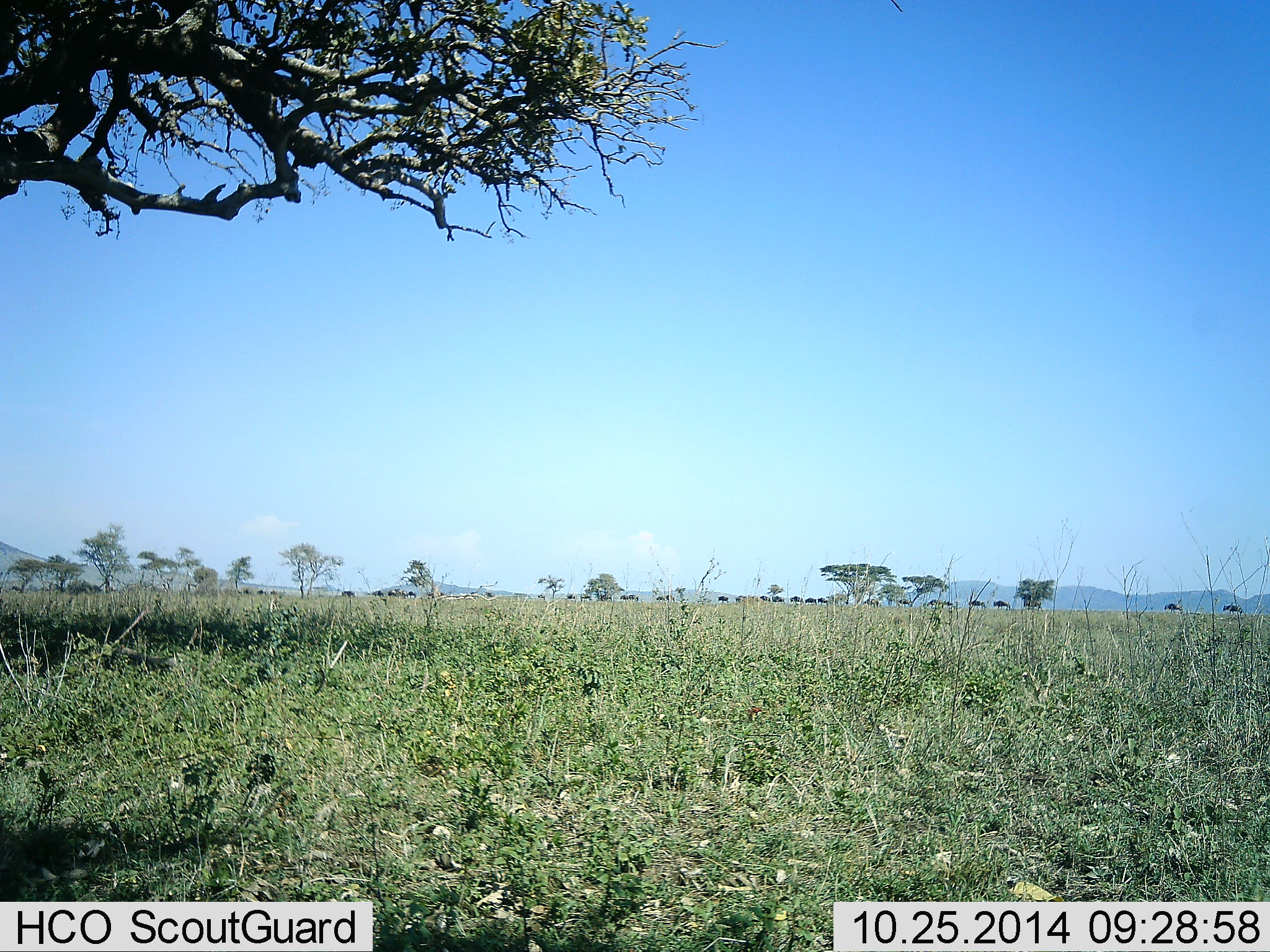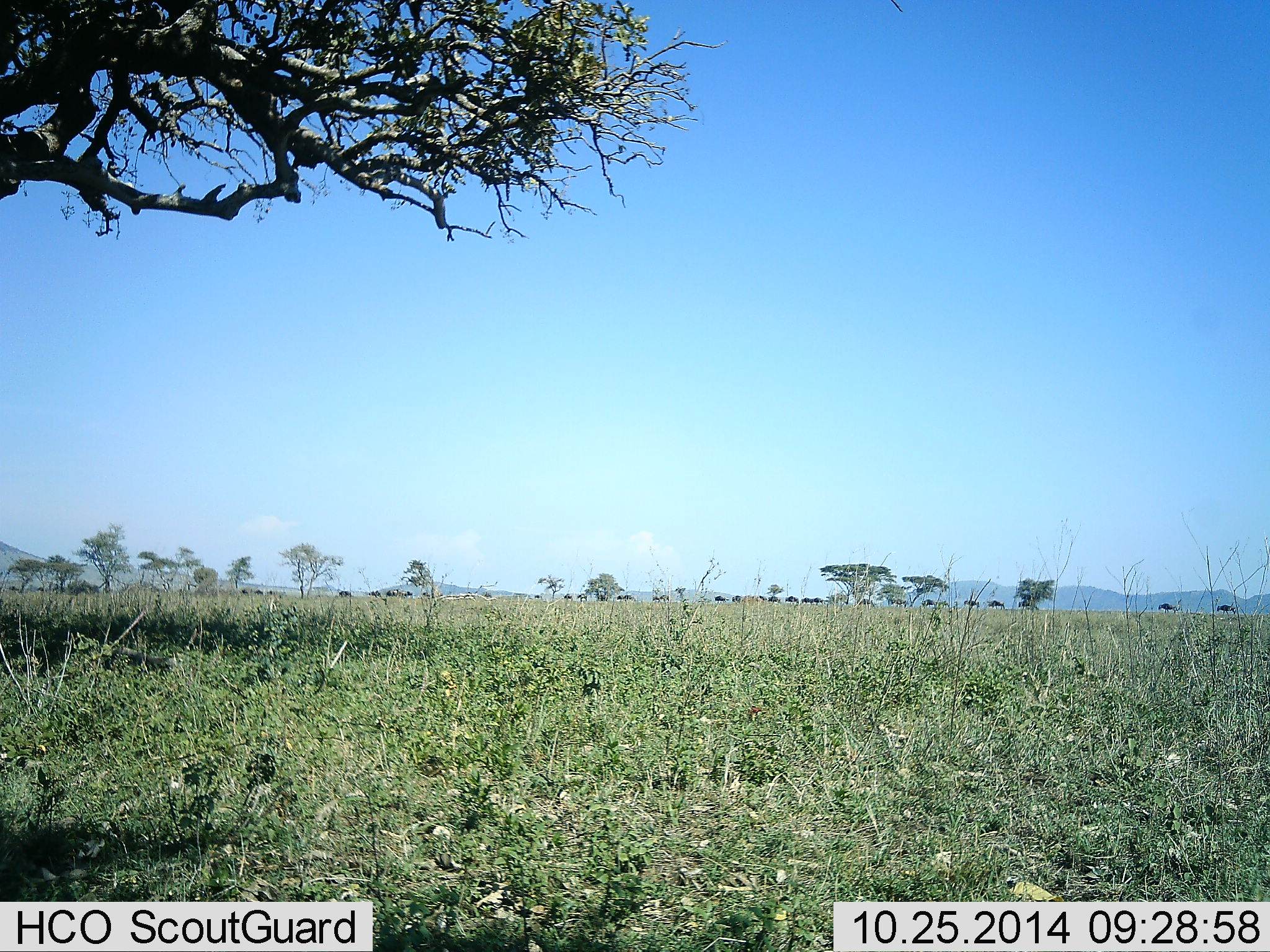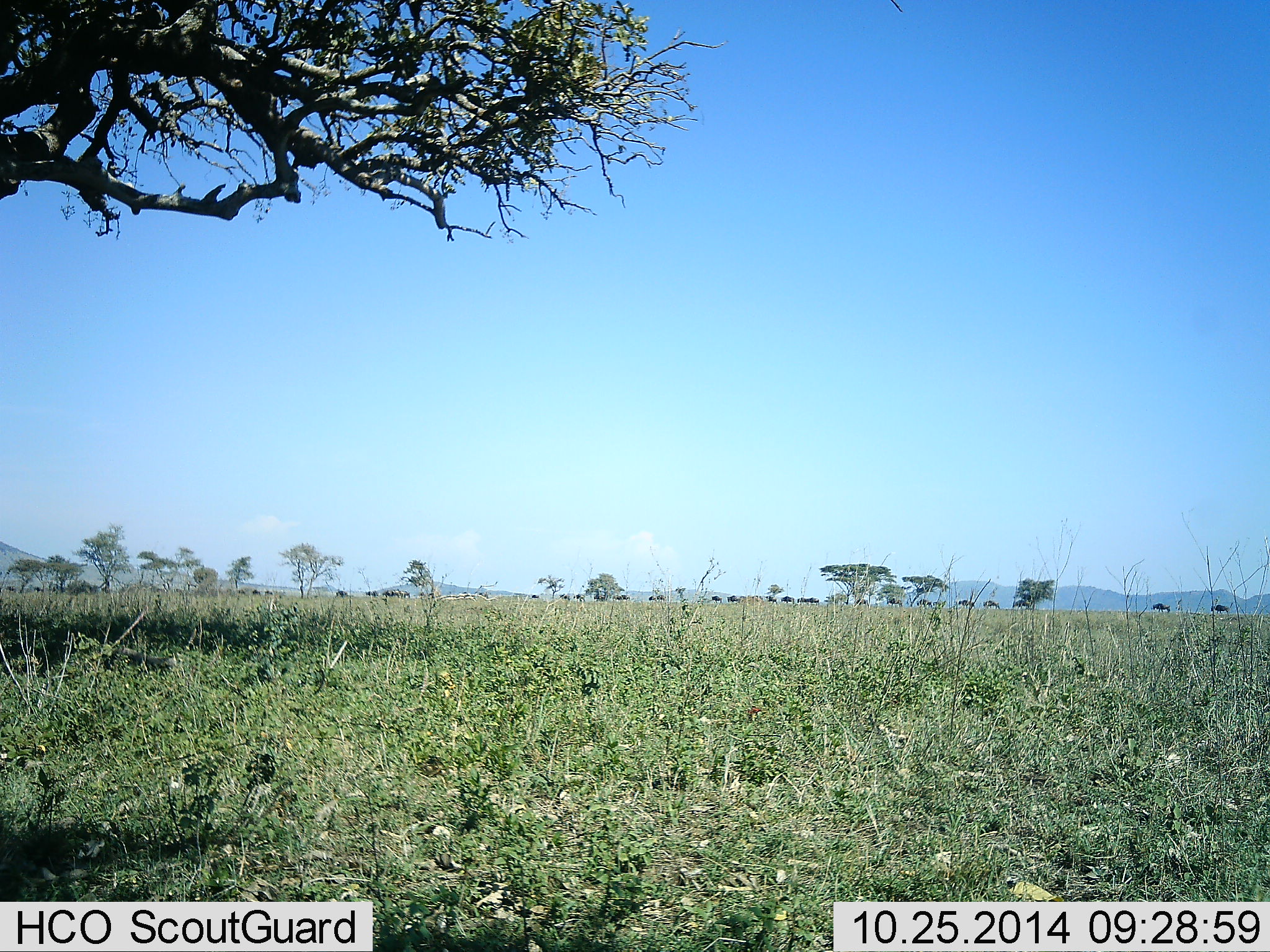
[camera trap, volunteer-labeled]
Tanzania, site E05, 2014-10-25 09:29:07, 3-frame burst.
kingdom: Animalia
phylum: Chordata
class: Mammalia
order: Artiodactyla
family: Bovidae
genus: Connochaetes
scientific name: Connochaetes taurinus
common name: blue wildebeest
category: wildebeest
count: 11-50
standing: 0%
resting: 0%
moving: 100%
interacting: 0%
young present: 0%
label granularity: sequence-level